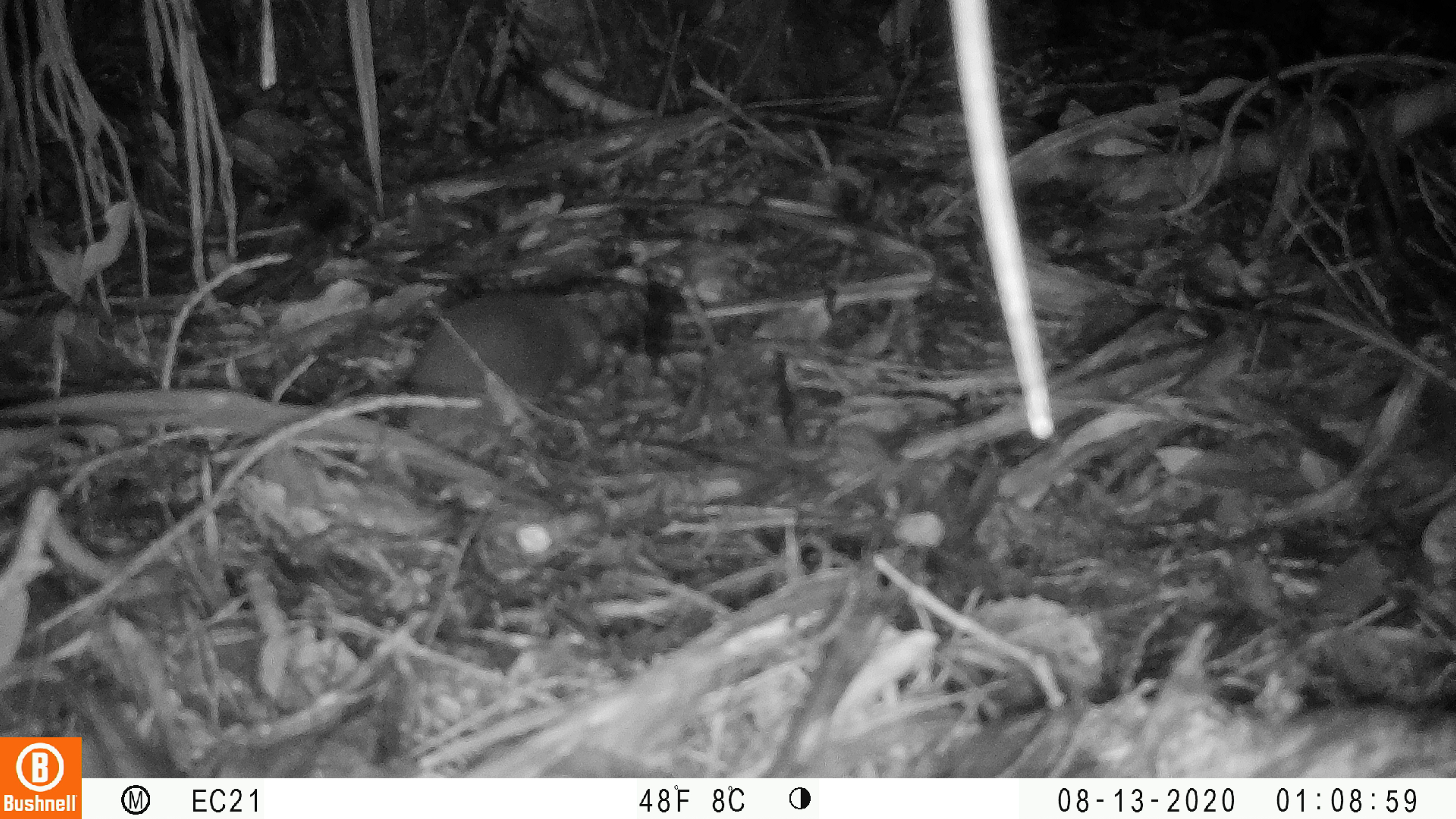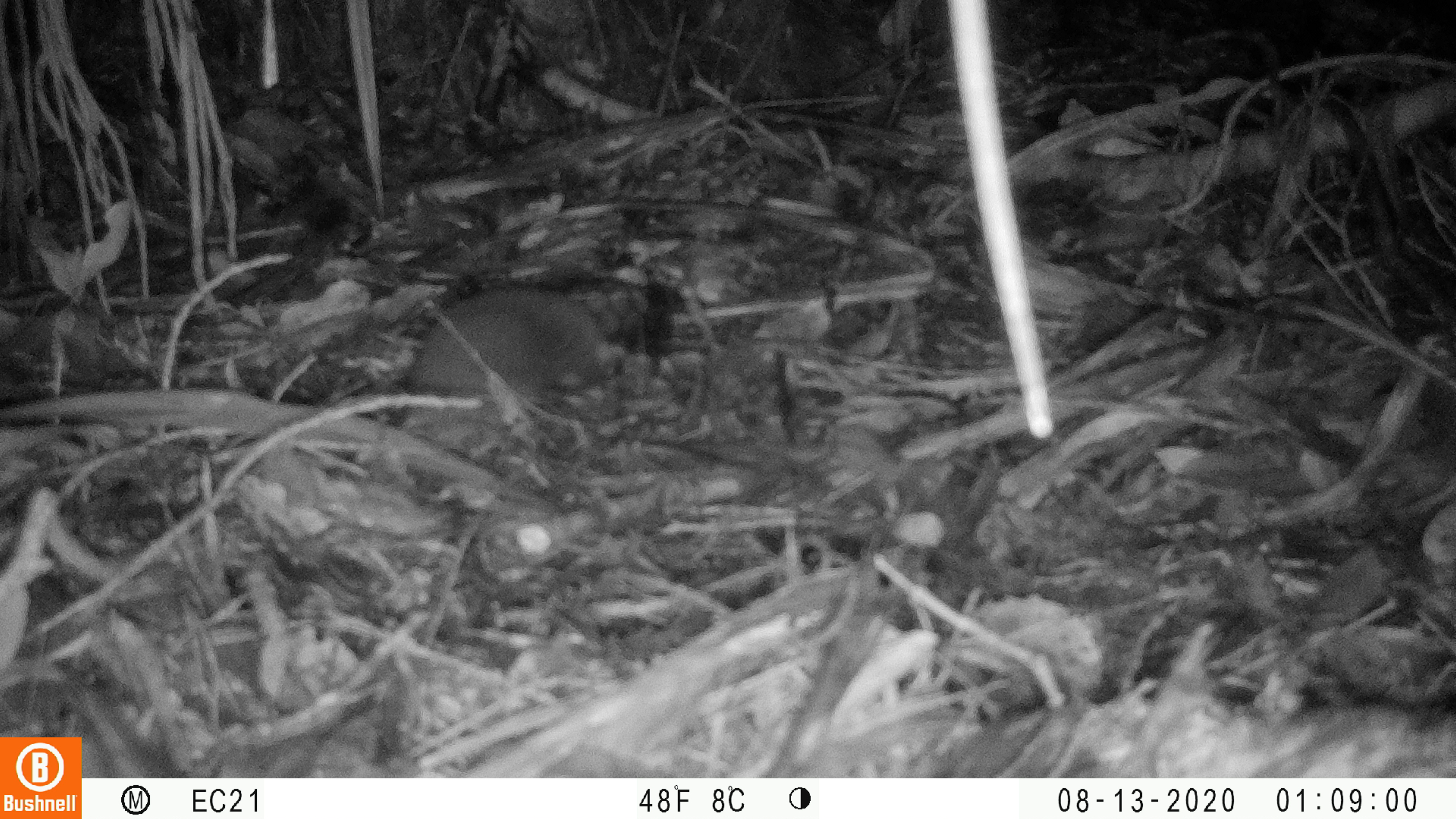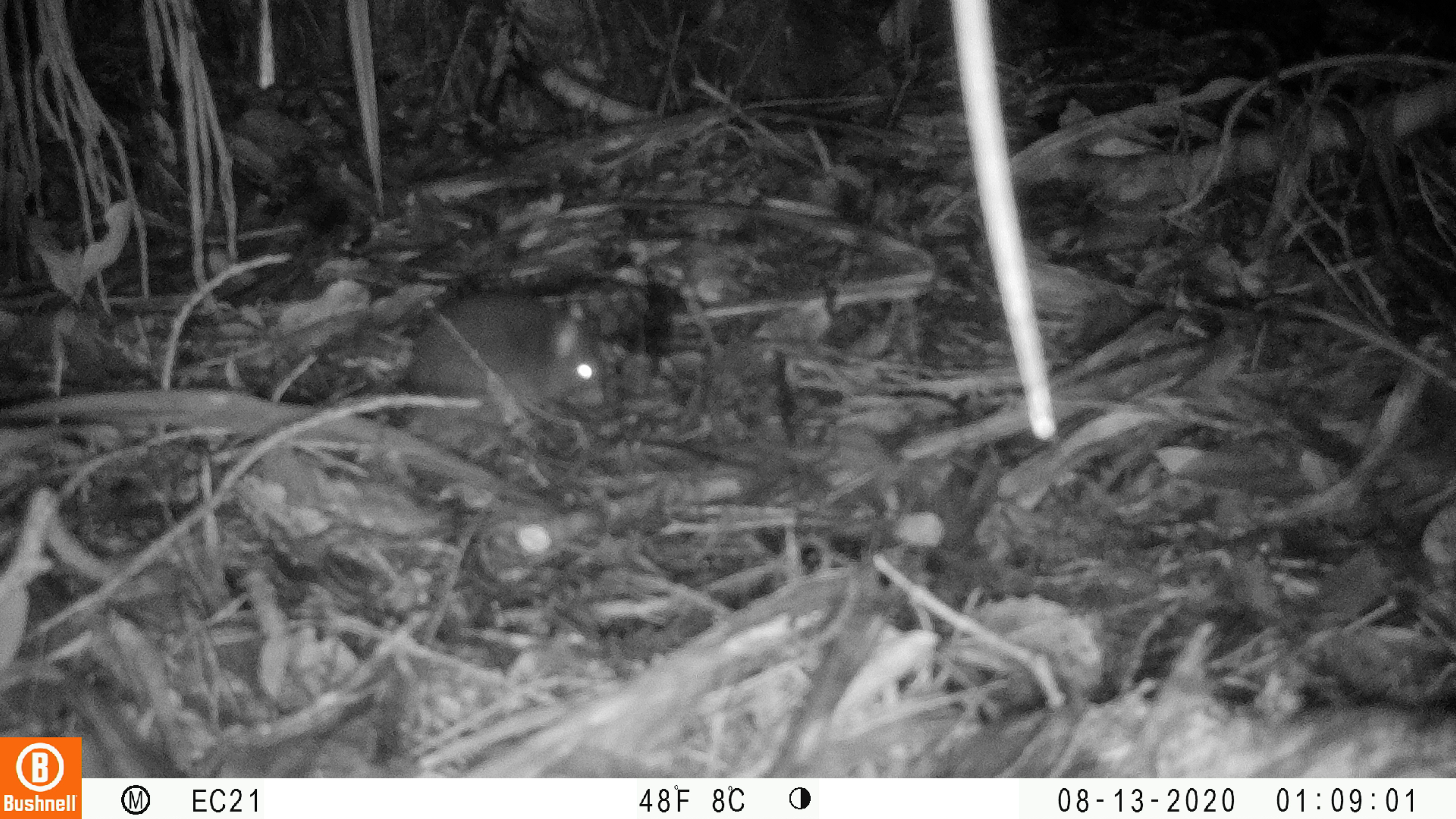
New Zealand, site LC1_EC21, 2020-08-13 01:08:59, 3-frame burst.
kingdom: Animalia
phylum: Chordata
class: Mammalia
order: Rodentia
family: Muridae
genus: Rattus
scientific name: Rattus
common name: rat